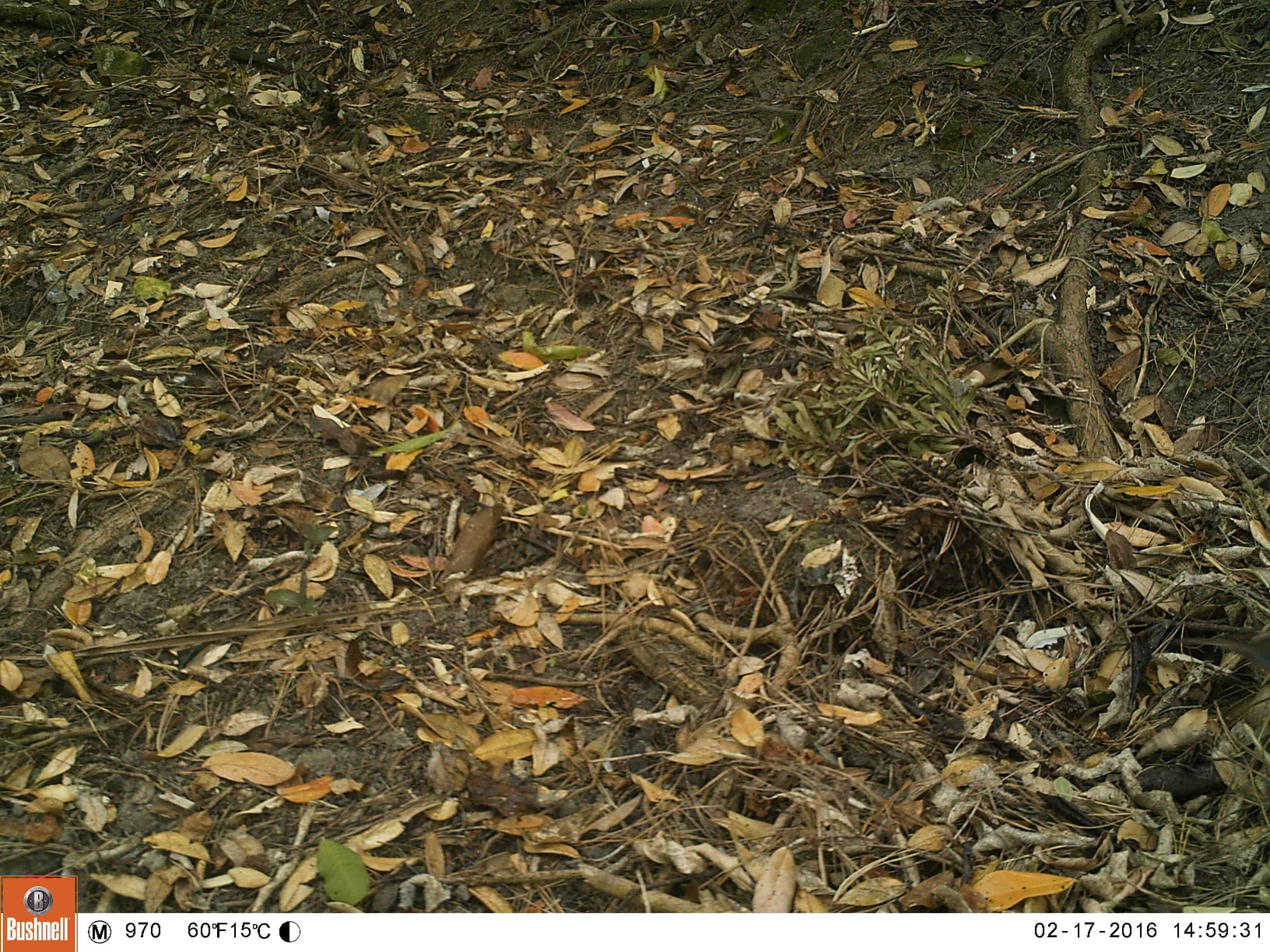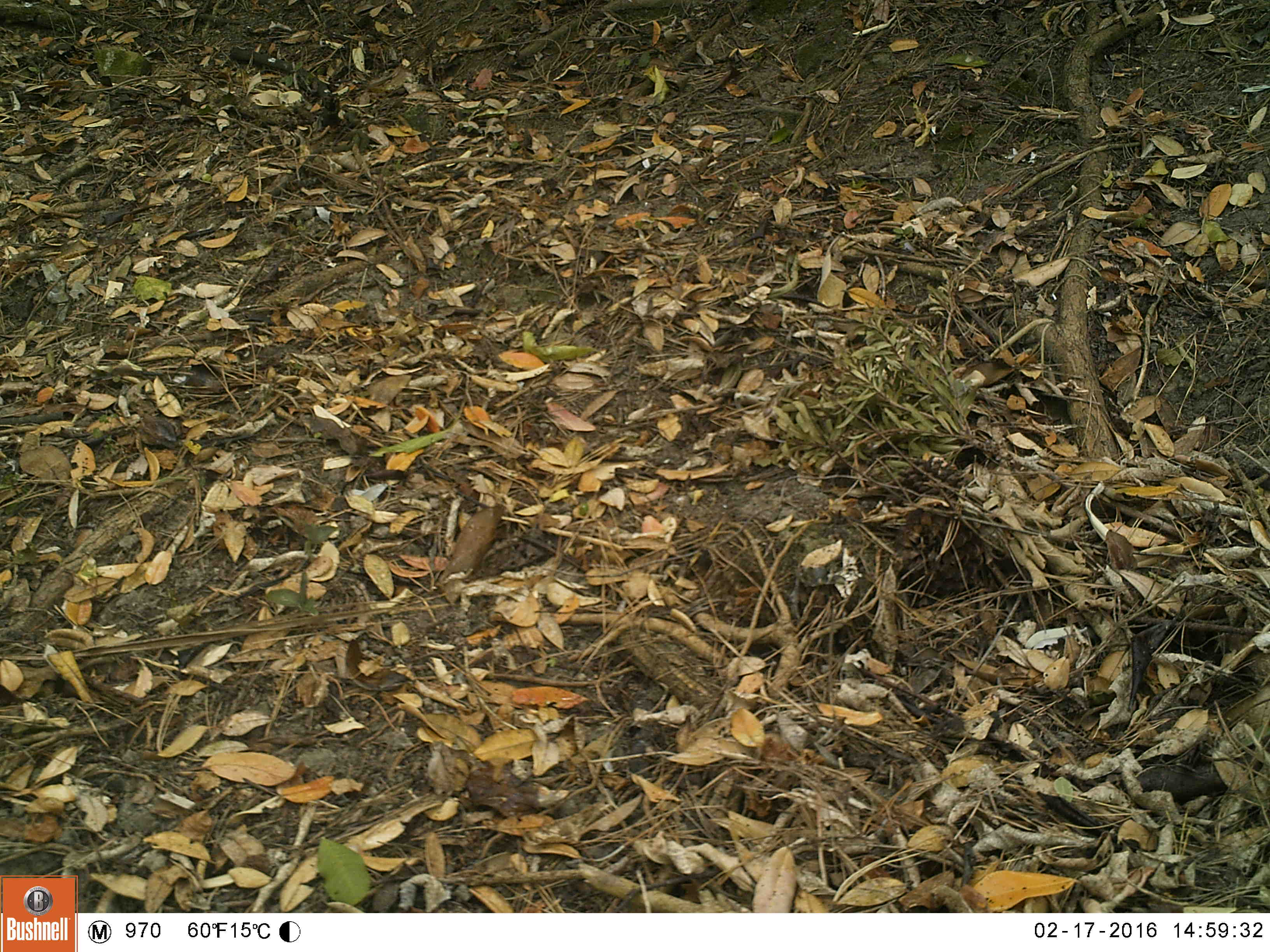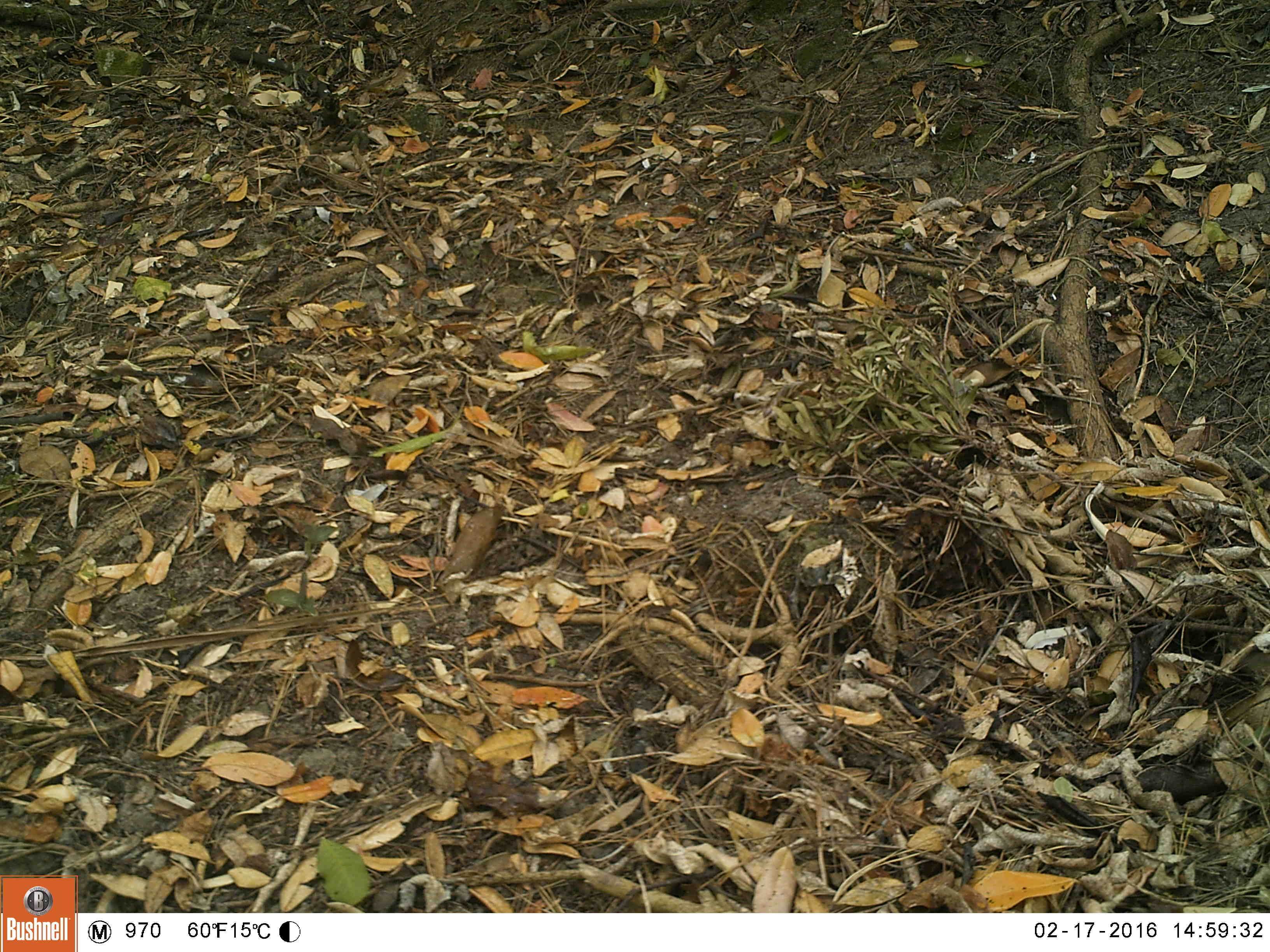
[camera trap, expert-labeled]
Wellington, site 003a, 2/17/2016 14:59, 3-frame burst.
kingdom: Animalia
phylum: Chordata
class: Aves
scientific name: Aves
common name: bird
Bird (Aves).